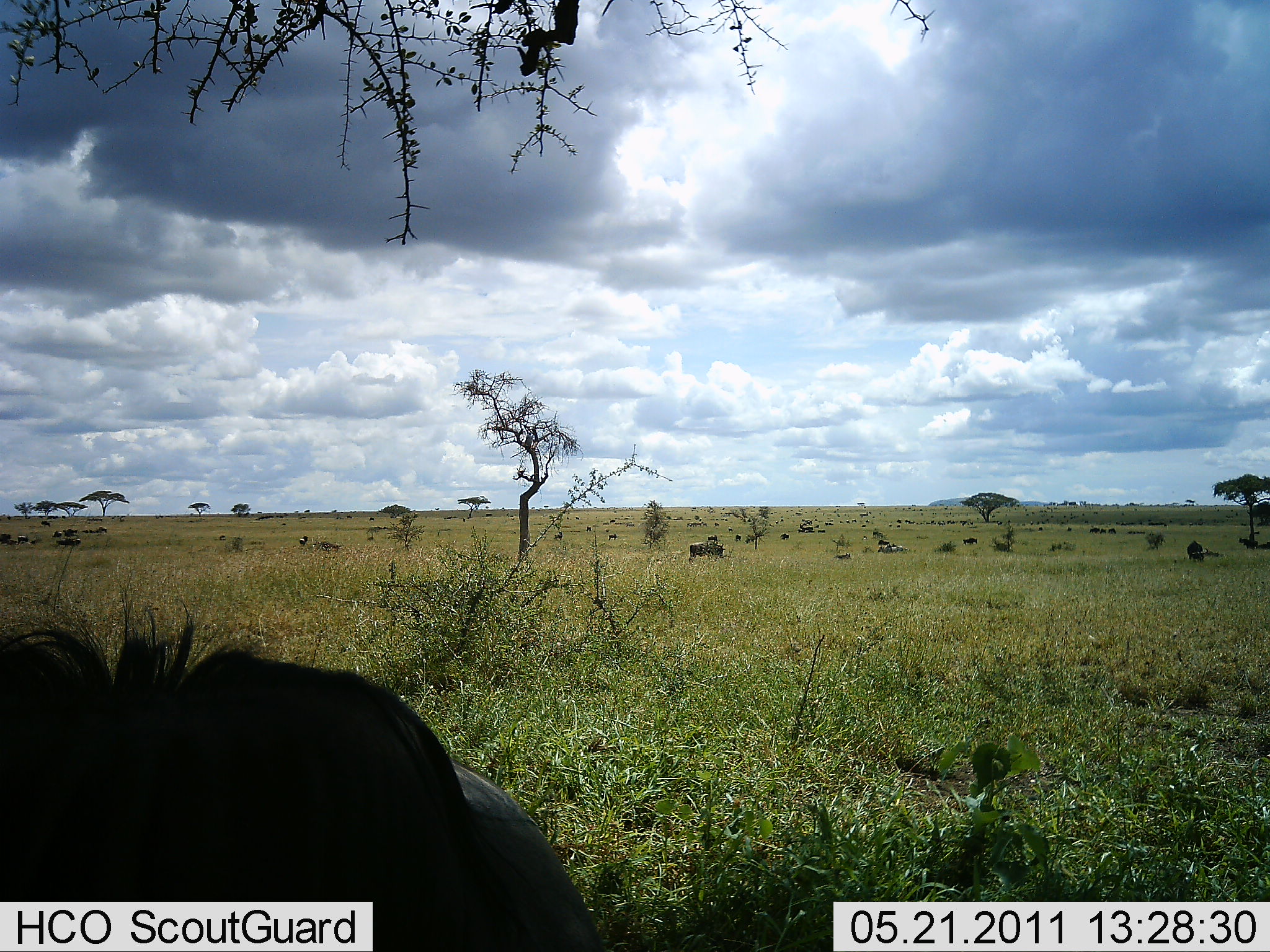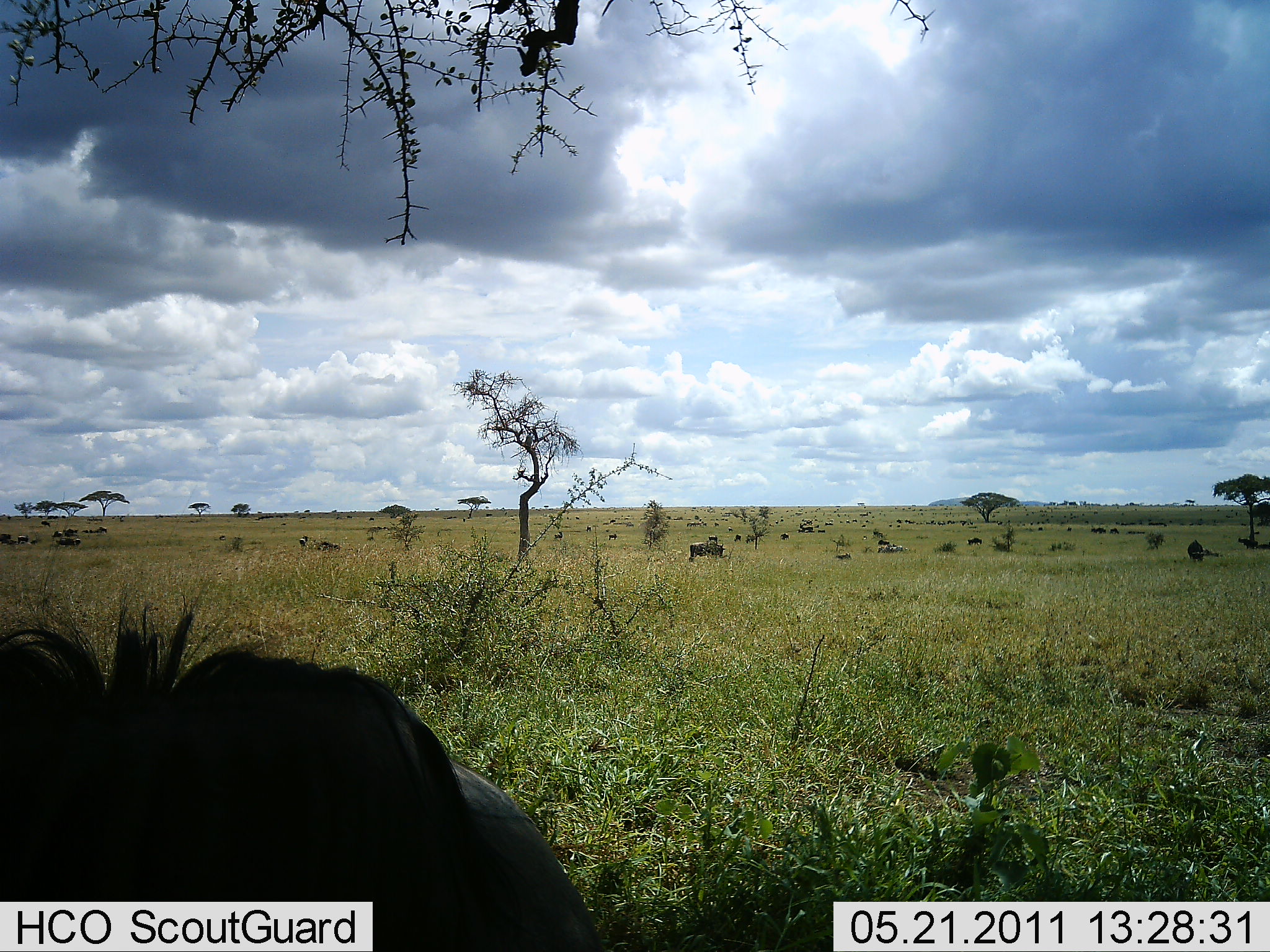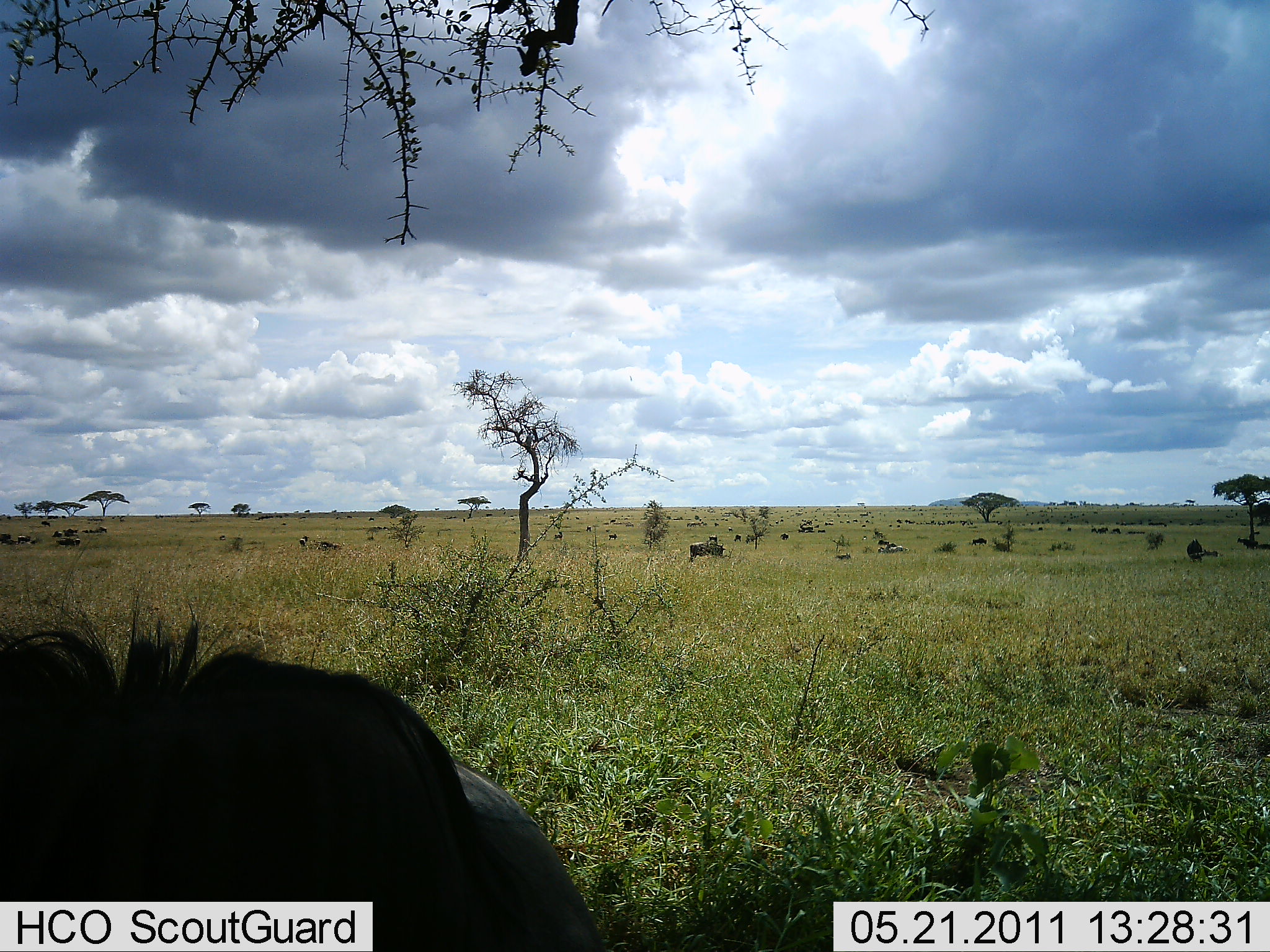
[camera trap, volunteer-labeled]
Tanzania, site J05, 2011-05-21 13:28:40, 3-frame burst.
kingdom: Animalia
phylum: Chordata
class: Mammalia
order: Artiodactyla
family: Bovidae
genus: Connochaetes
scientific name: Connochaetes taurinus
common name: blue wildebeest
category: wildebeest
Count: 11-50.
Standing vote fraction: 62%.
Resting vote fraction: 62%.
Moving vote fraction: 31%.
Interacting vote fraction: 8%.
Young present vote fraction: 0%.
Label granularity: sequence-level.